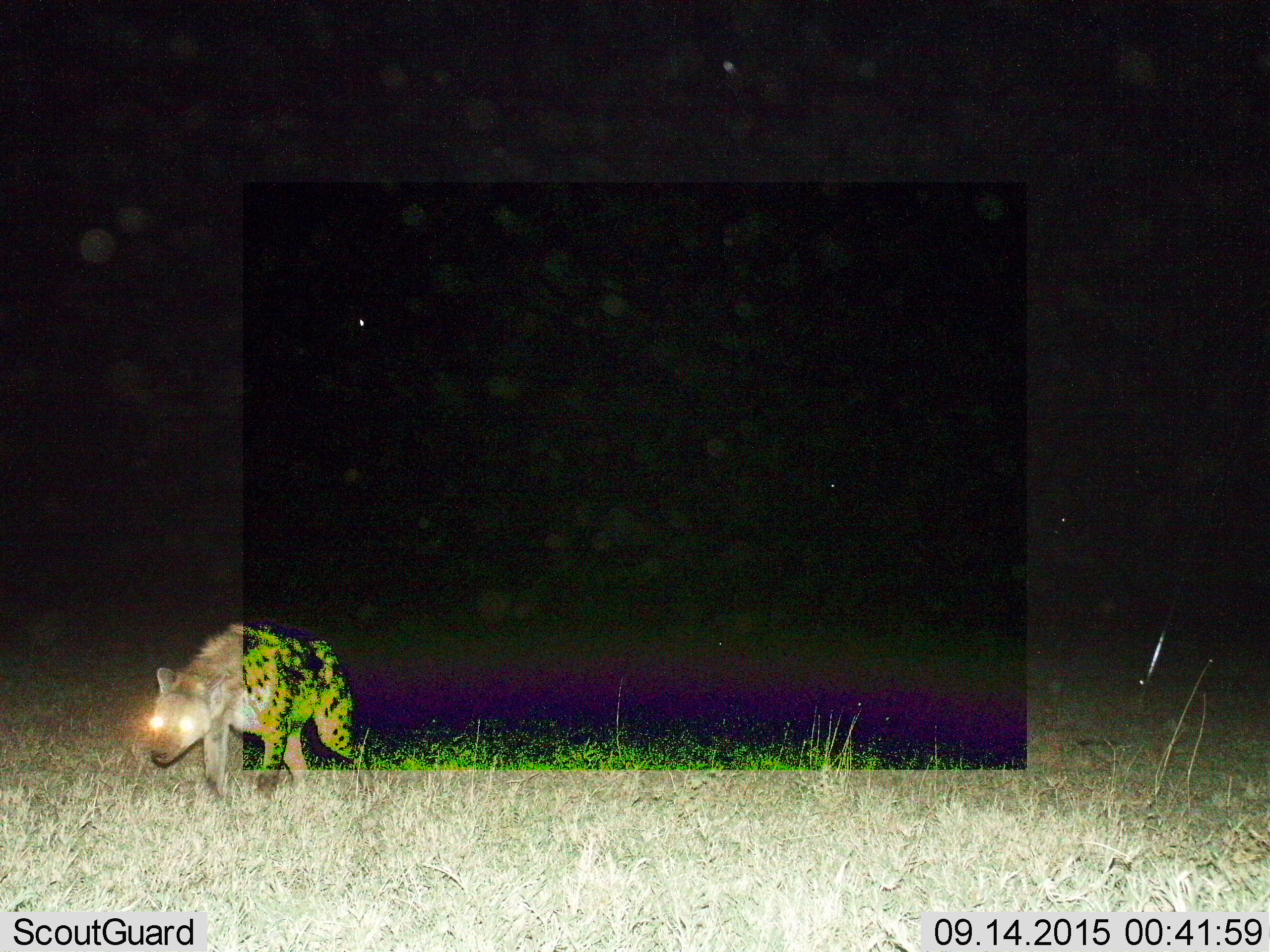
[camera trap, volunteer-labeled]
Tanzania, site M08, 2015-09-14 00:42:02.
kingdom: Animalia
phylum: Chordata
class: Mammalia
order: Carnivora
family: Hyaenidae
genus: Crocuta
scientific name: Crocuta crocuta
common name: spotted hyena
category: hyenaspotted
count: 1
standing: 50%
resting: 0%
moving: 75%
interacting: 0%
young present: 0%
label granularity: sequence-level